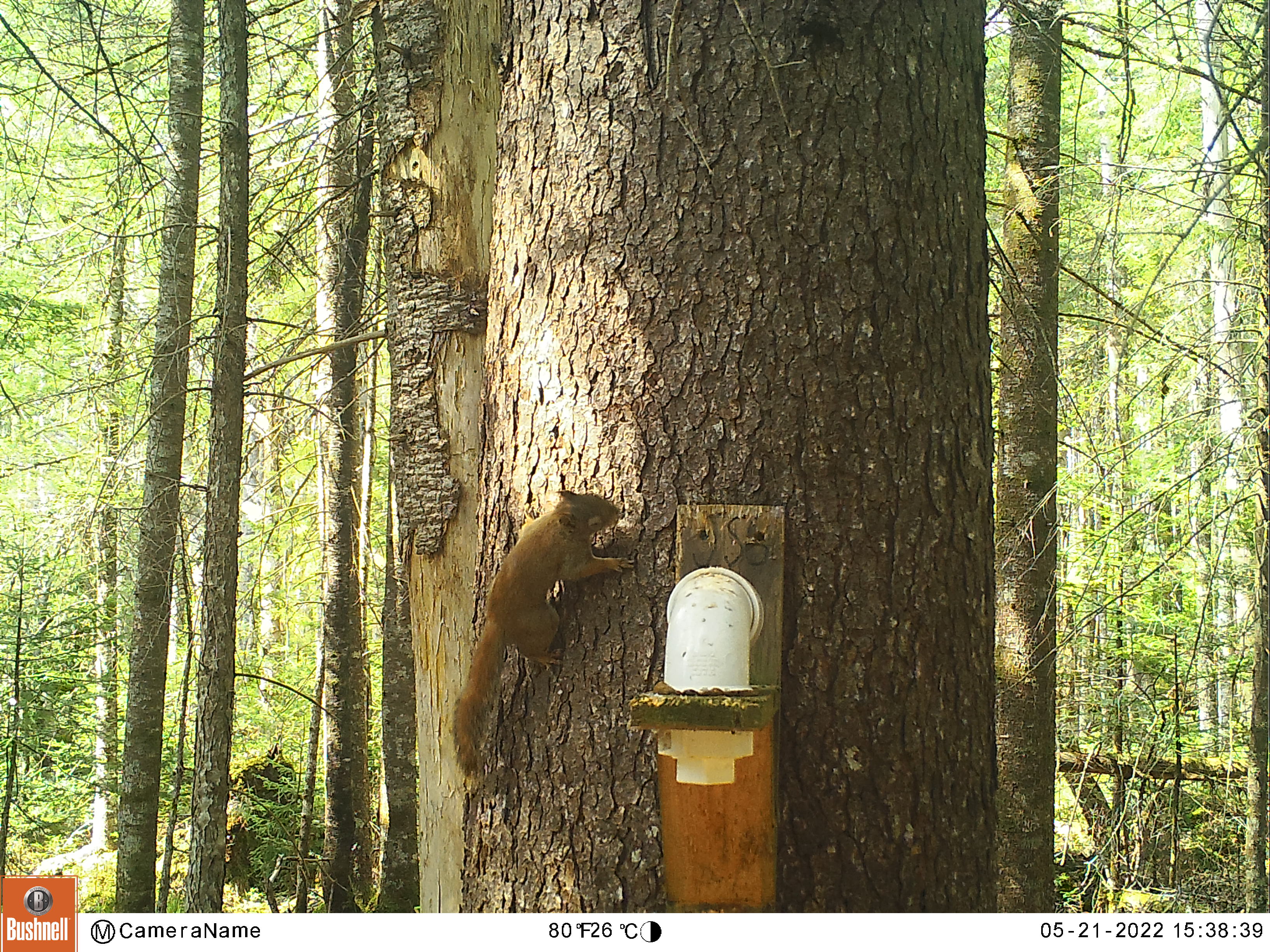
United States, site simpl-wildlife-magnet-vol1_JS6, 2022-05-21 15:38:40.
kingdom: Animalia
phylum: Chordata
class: Mammalia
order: Rodentia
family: Sciuridae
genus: Tamiasciurus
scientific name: Tamiasciurus hudsonicus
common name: red squirrel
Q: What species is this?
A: Red squirrel (Tamiasciurus hudsonicus).